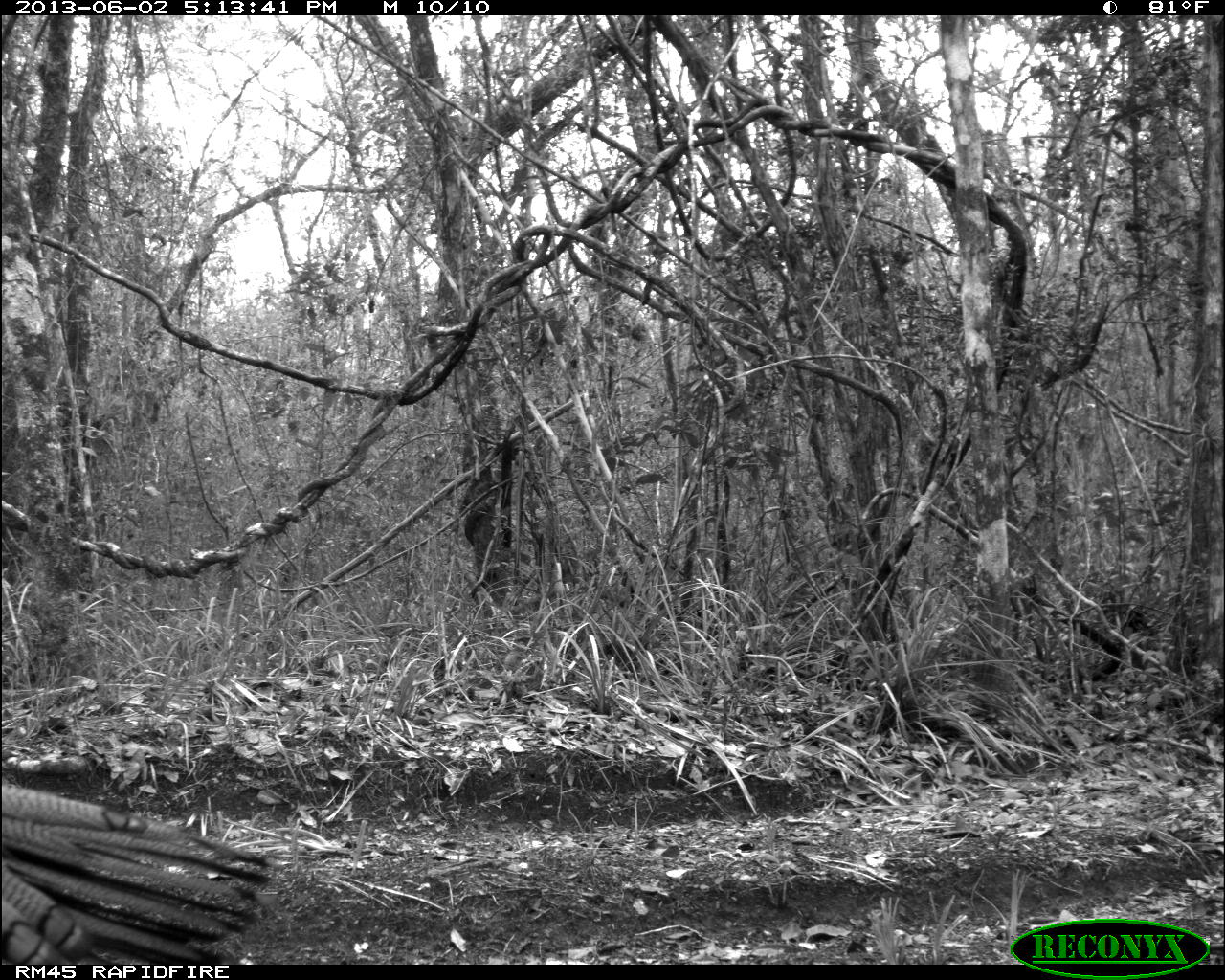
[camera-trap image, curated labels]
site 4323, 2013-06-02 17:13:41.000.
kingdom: Animalia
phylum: Chordata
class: Aves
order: Galliformes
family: Phasianidae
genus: Meleagris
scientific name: Meleagris ocellata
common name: ocellated turkey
Meleagris ocellata (ocellated turkey), count 1, sex male.